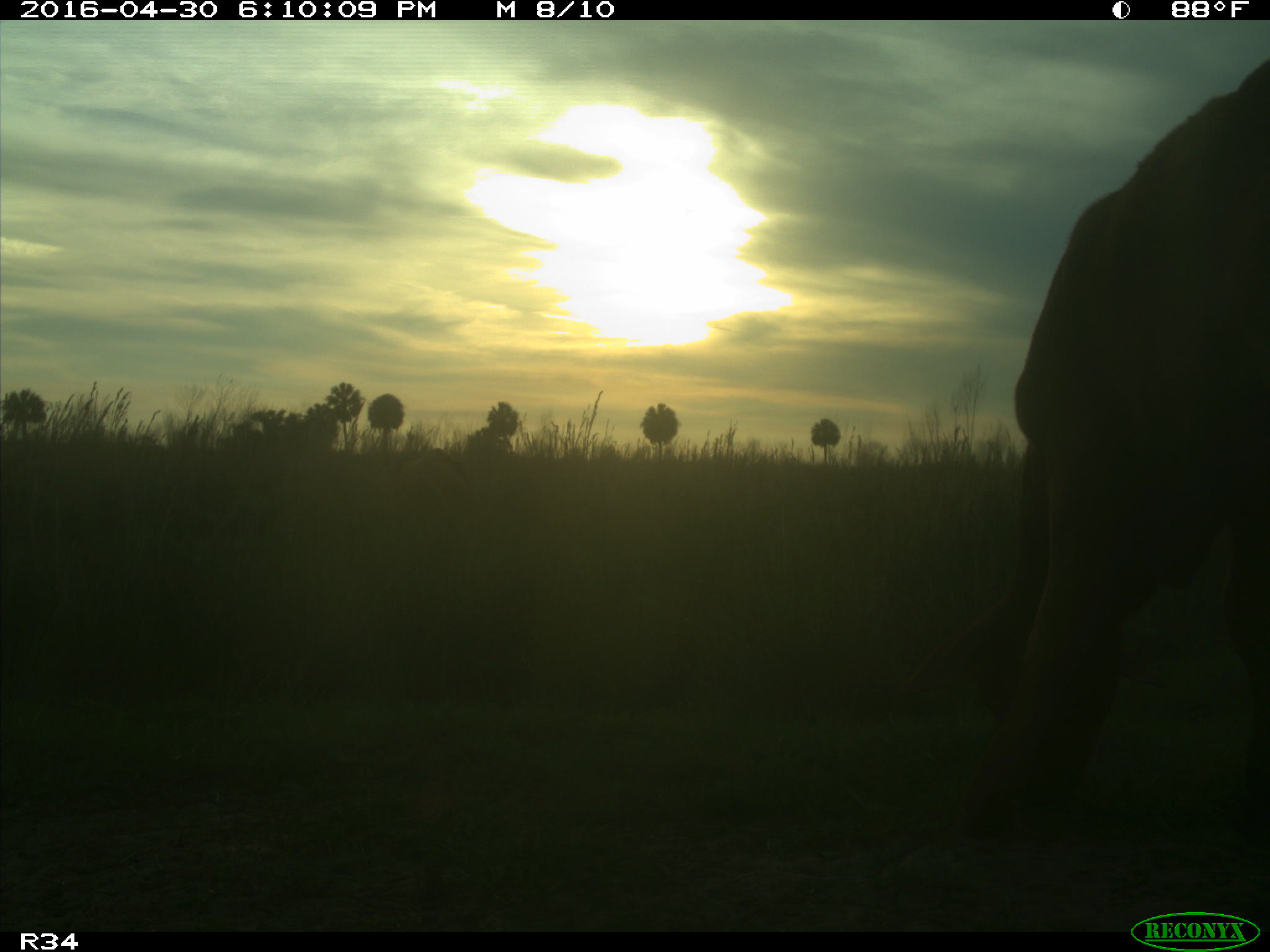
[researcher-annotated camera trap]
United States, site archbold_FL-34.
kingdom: Animalia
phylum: Chordata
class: Mammalia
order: Artiodactyla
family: Bovidae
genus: Bos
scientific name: Bos taurus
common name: domestic cow